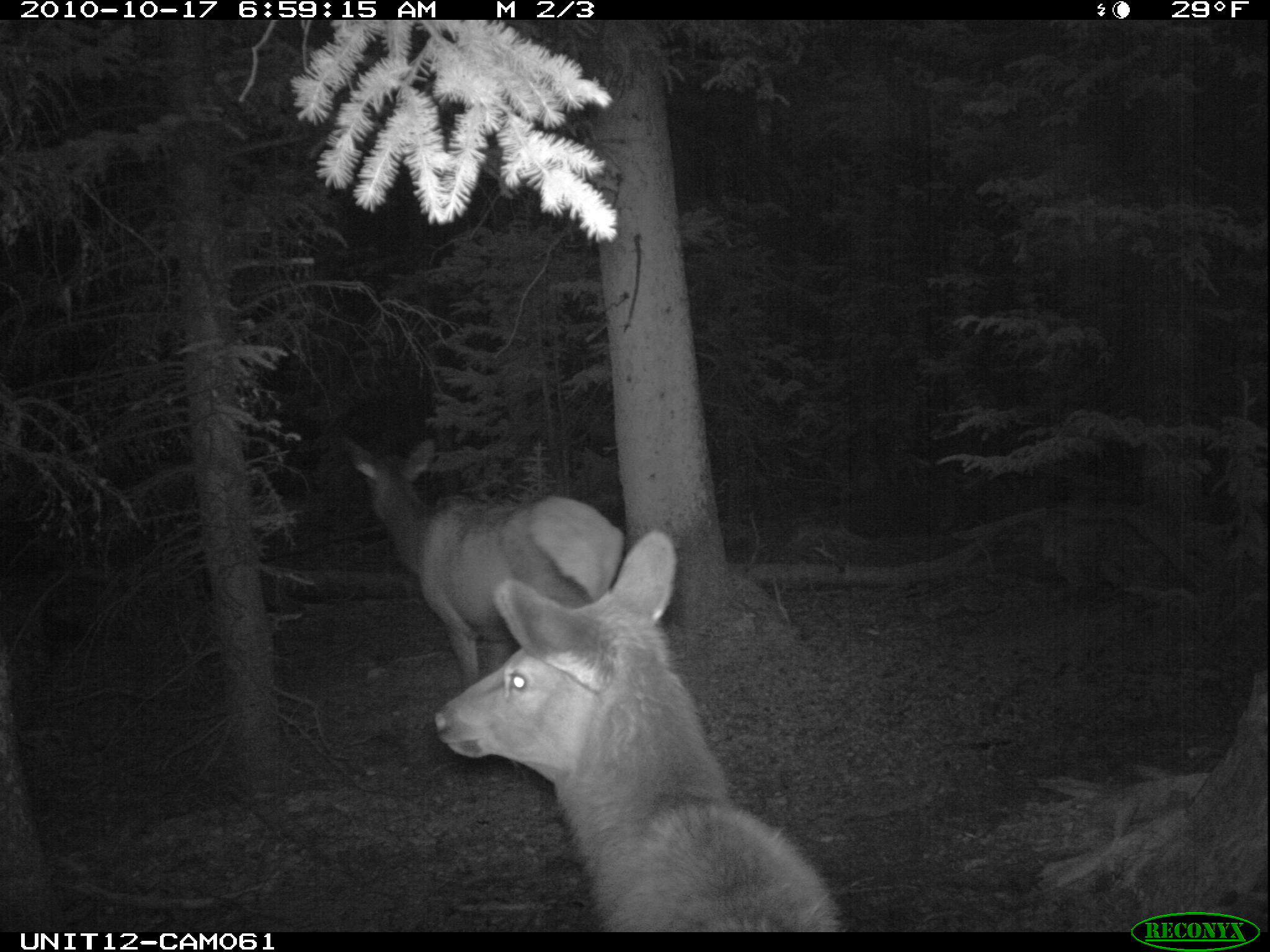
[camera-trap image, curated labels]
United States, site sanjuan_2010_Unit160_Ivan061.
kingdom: Animalia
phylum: Chordata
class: Mammalia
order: Artiodactyla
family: Cervidae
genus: Cervus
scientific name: Cervus elaphus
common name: red deer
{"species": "Cervus elaphus (red deer)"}